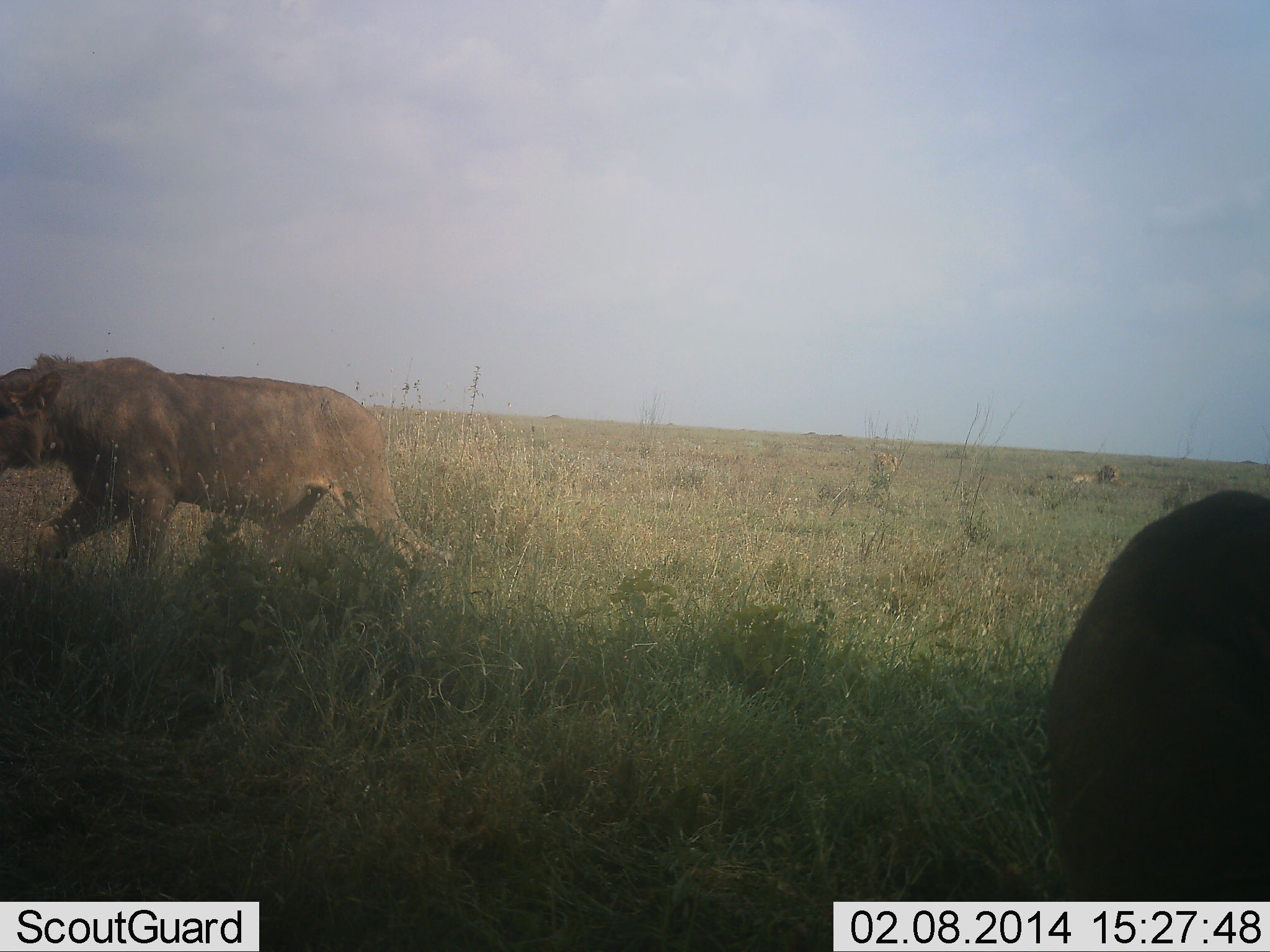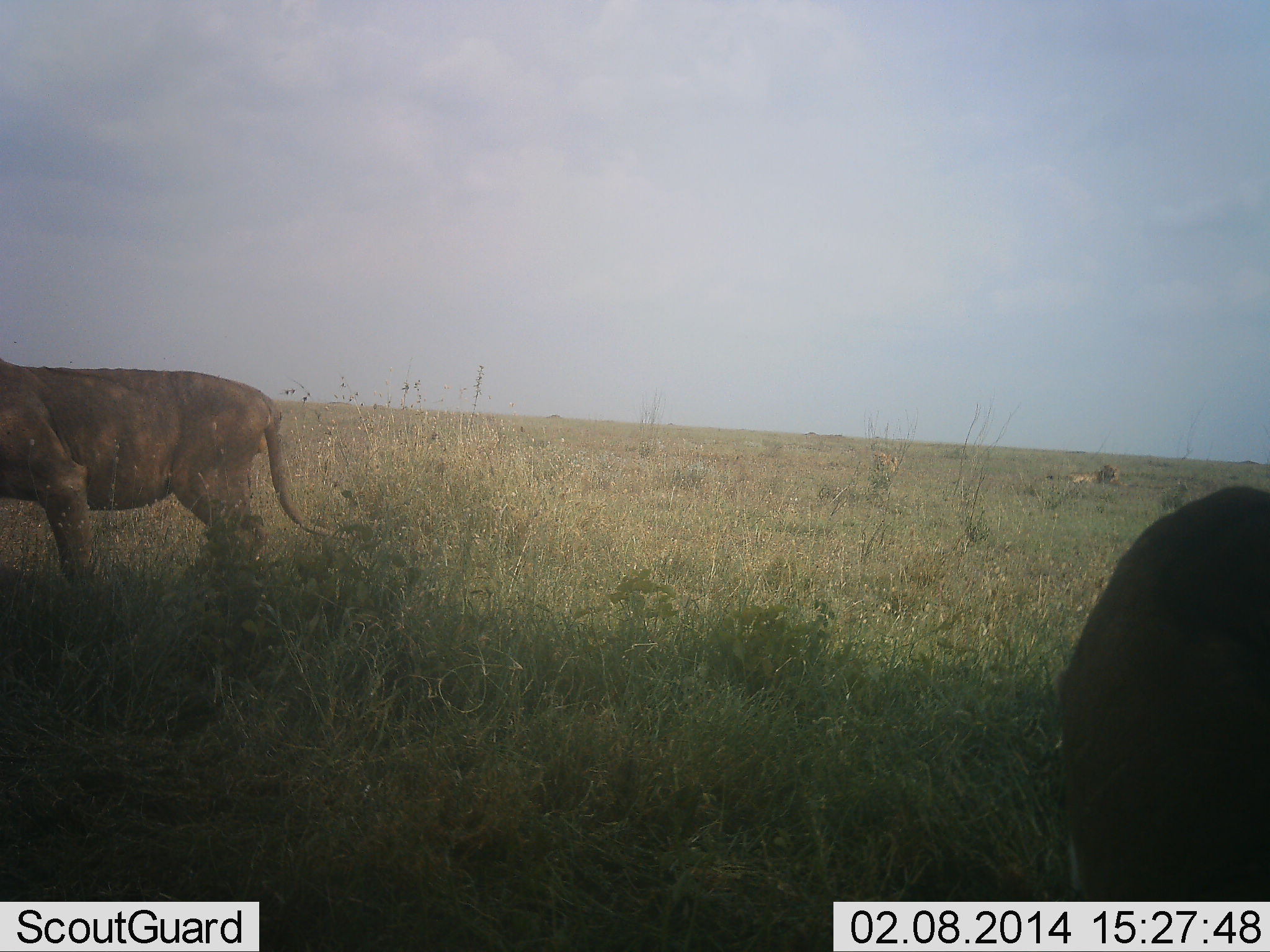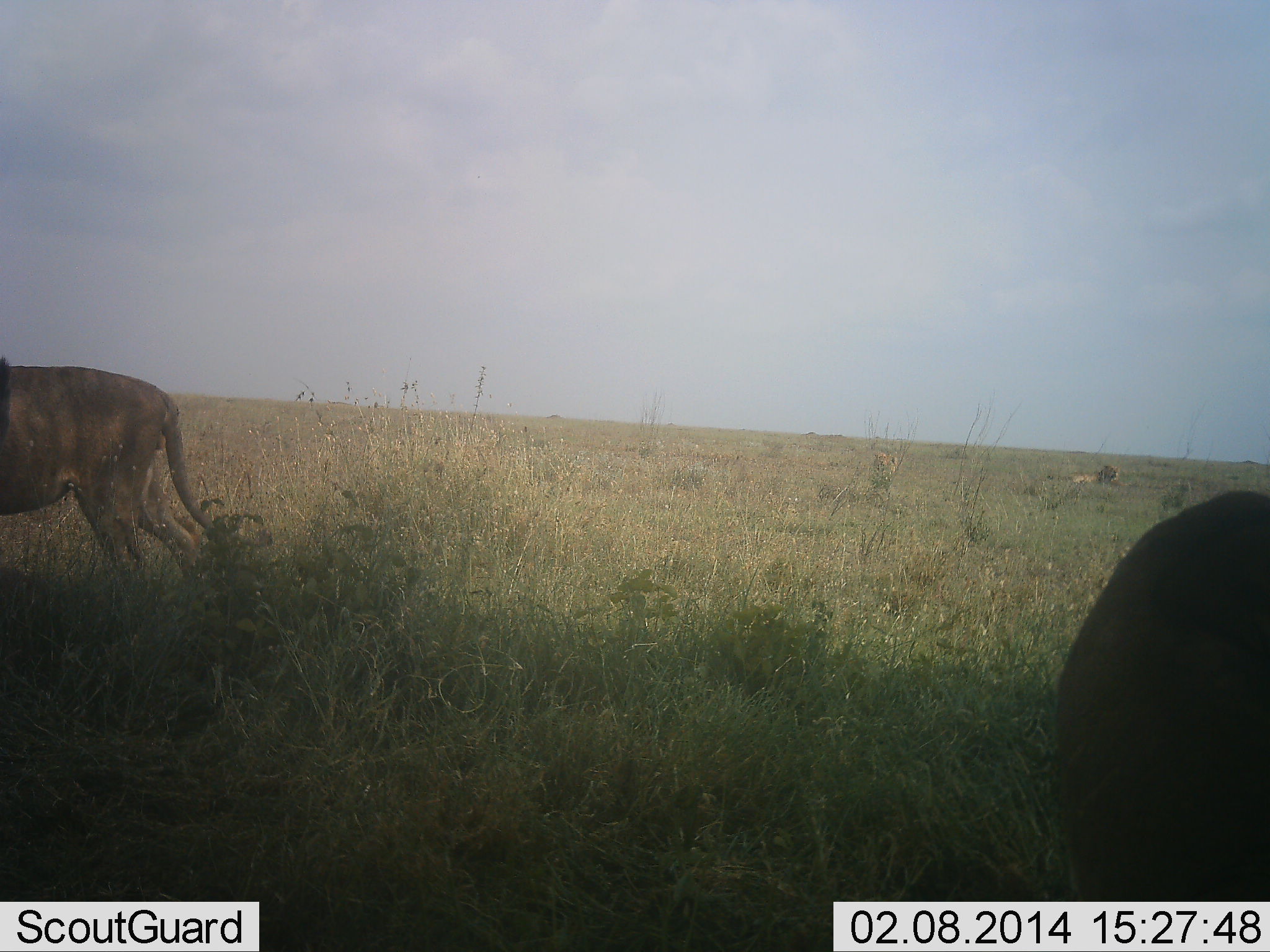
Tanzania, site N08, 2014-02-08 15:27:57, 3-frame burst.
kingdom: Animalia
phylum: Chordata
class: Mammalia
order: Carnivora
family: Felidae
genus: Panthera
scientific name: Panthera leo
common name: lion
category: lionfemale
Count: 2.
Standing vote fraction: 0%.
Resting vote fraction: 31%.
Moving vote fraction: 100%.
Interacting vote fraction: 0%.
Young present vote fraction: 0%.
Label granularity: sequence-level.